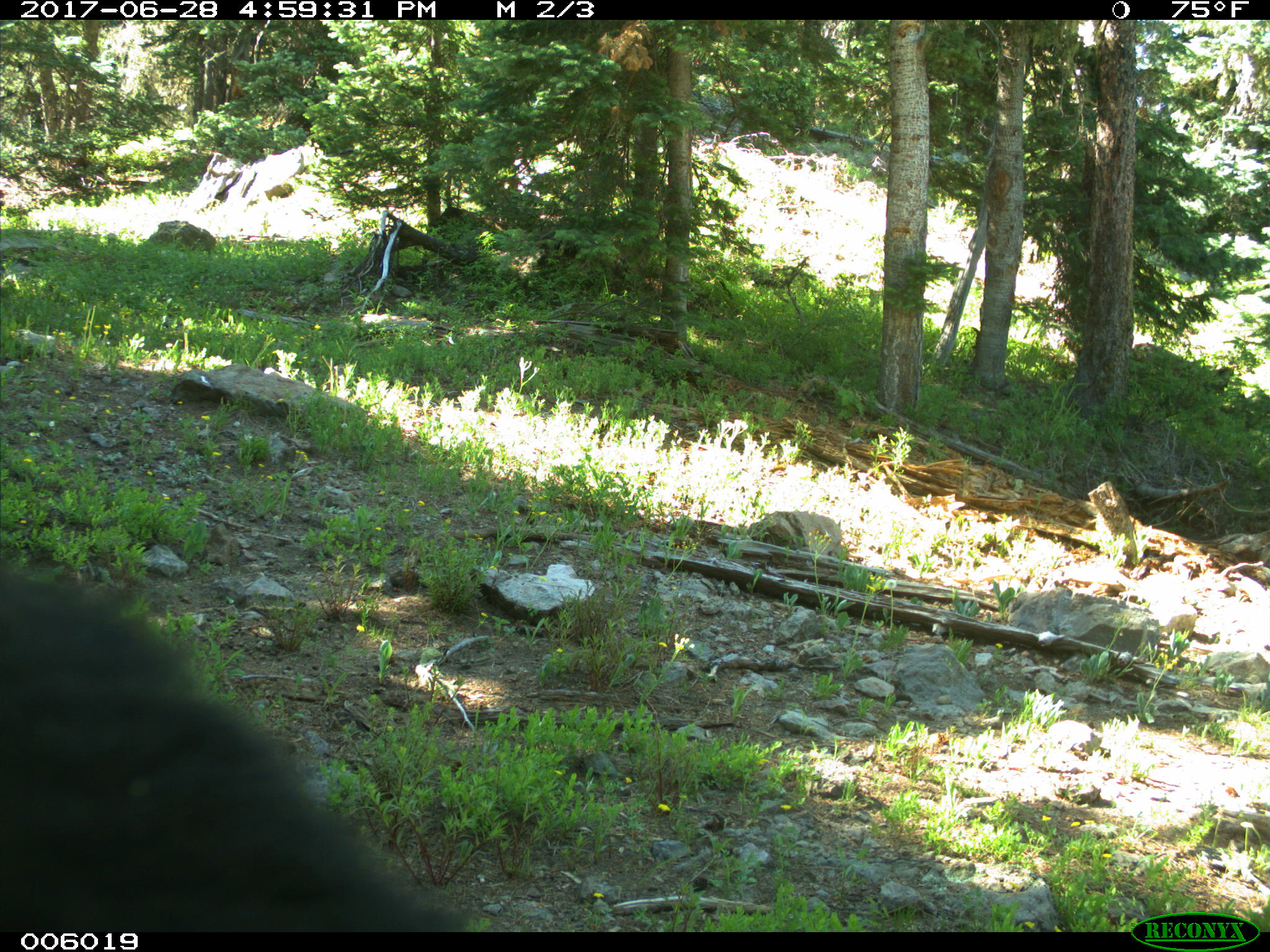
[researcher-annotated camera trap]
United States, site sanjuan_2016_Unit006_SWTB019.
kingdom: Animalia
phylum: Chordata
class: Mammalia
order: Carnivora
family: Ursidae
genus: Ursus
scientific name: Ursus americanus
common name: american black bear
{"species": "Ursus americanus (american black bear)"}